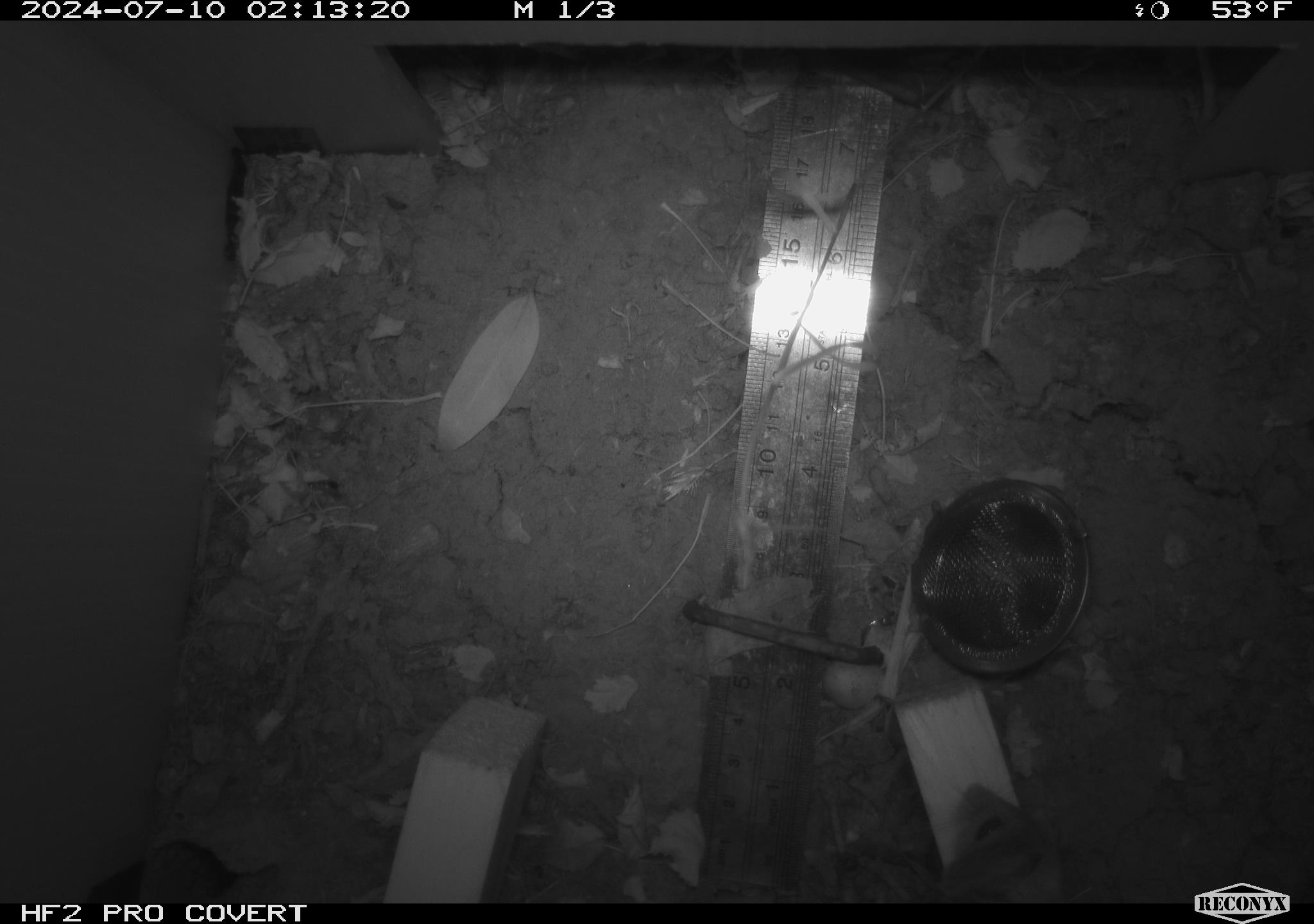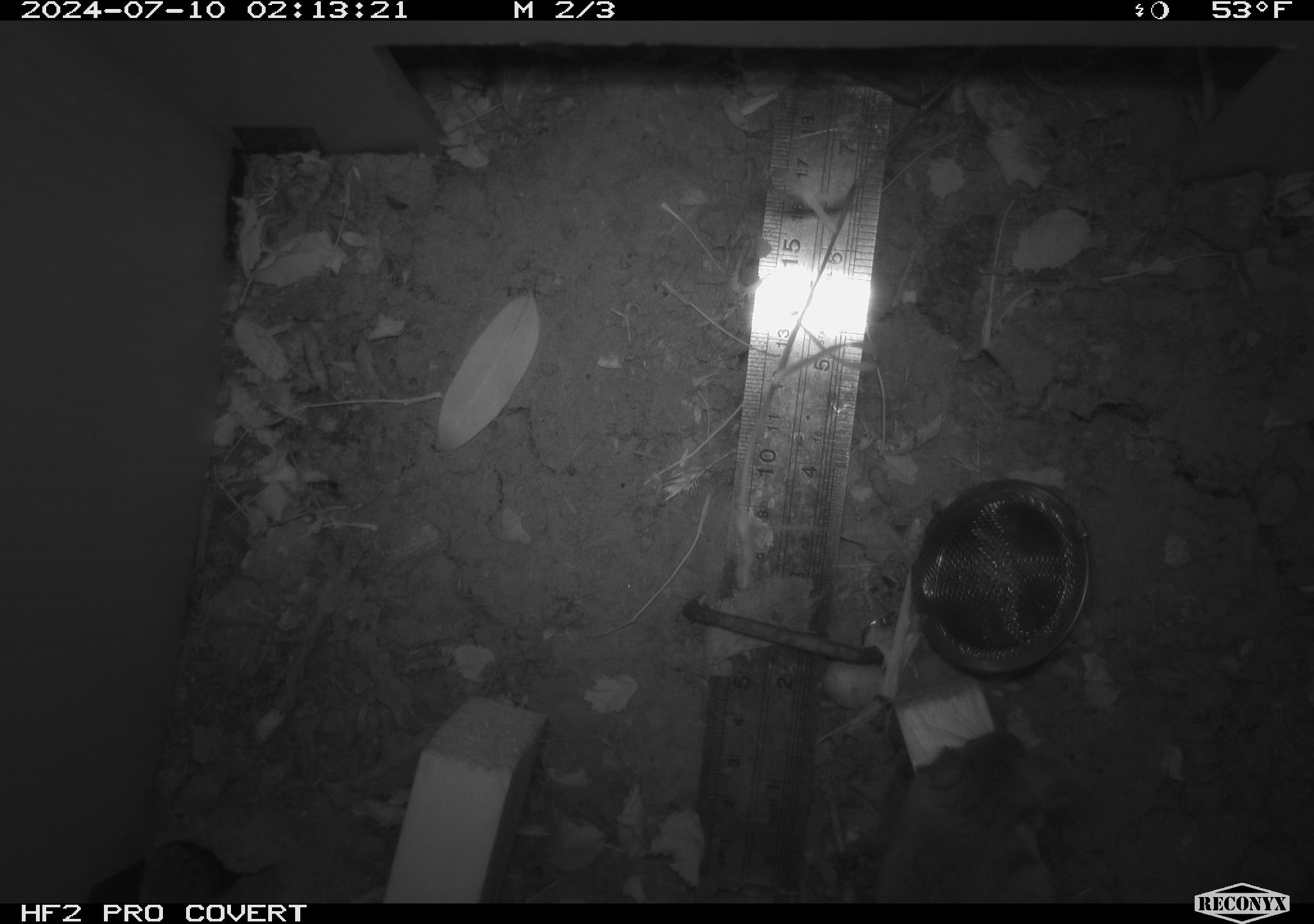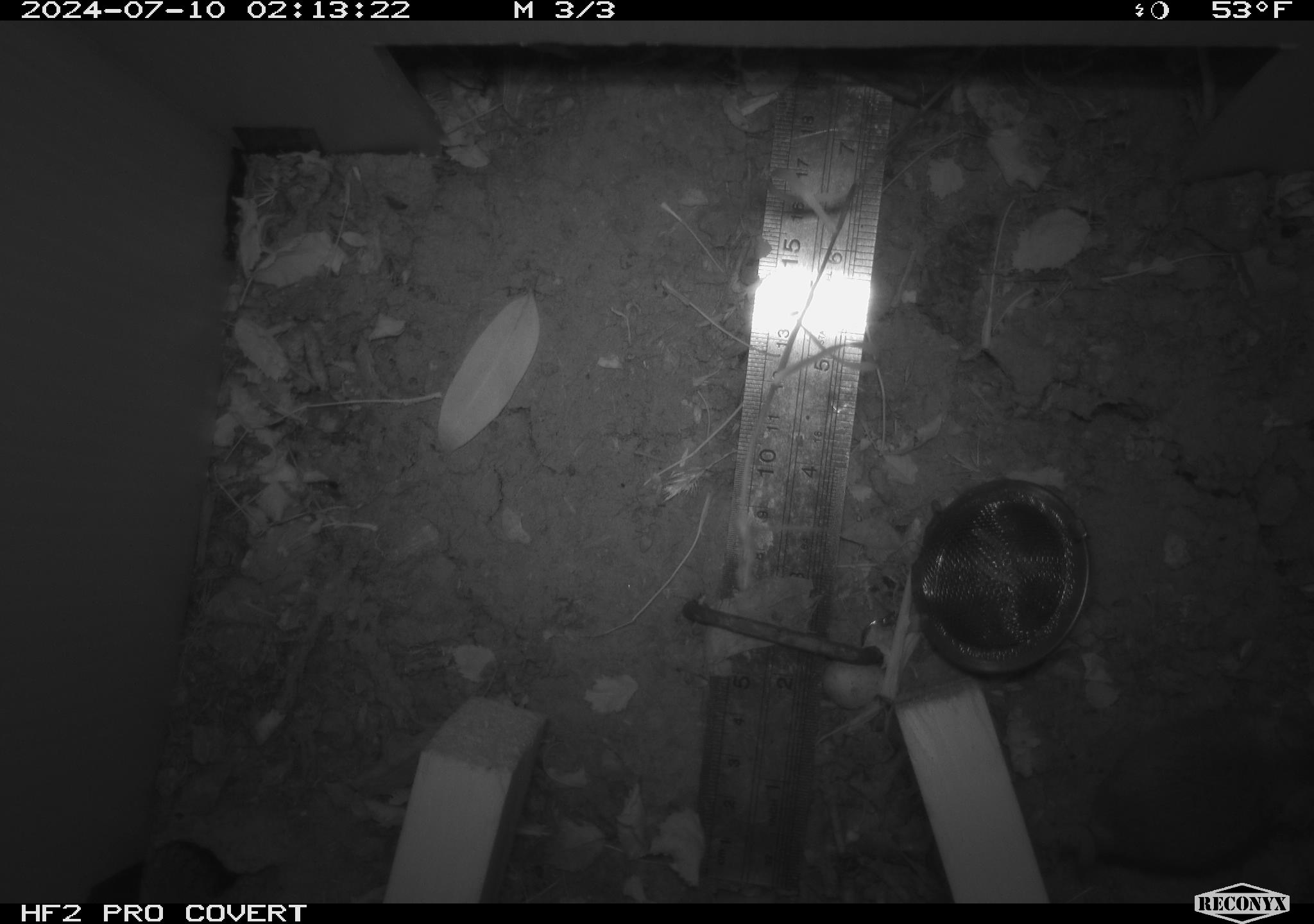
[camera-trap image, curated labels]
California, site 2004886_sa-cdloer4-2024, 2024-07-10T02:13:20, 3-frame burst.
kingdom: Animalia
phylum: Chordata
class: Mammalia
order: Rodentia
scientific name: Rodentia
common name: rodent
Rodent (Rodentia).